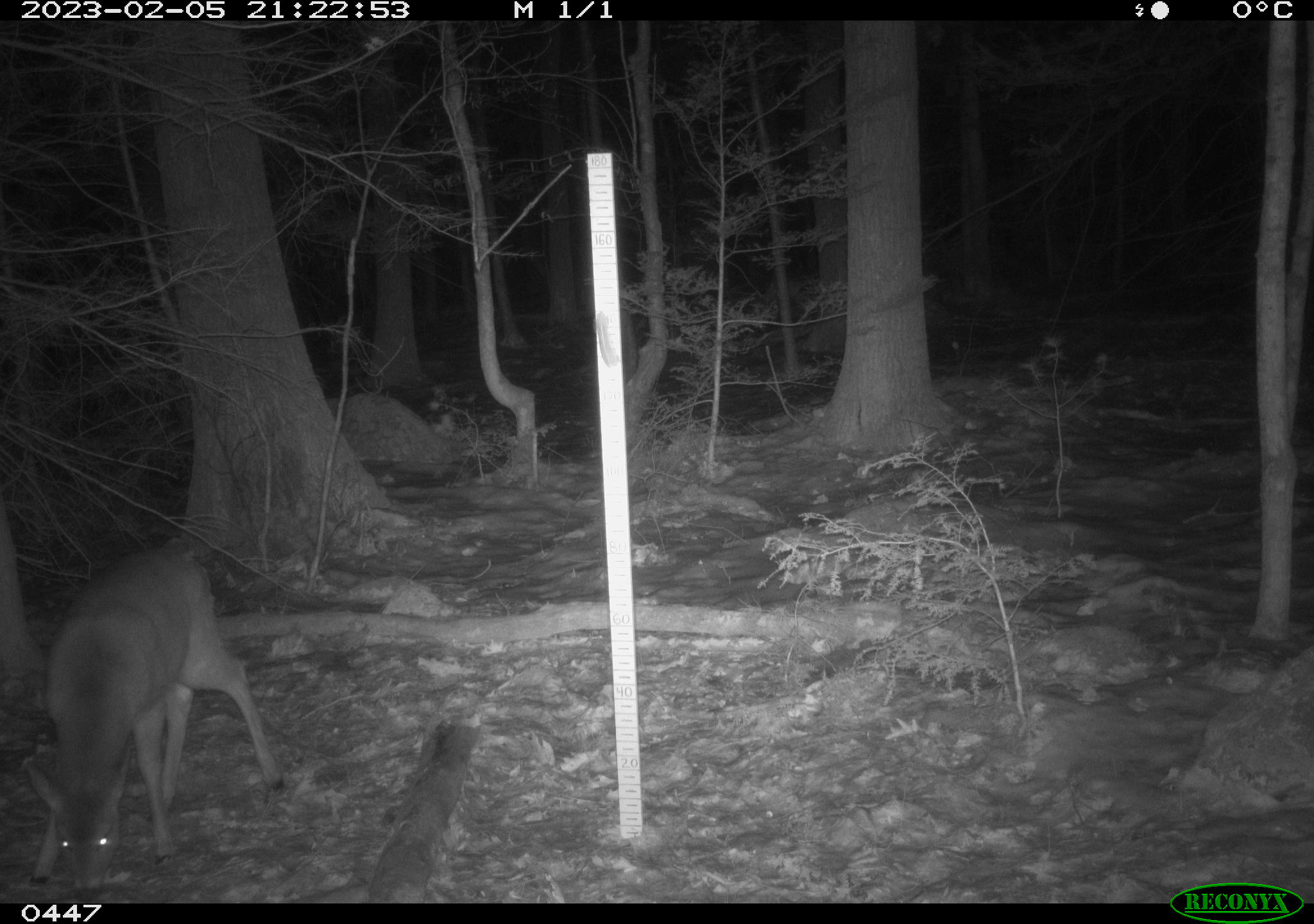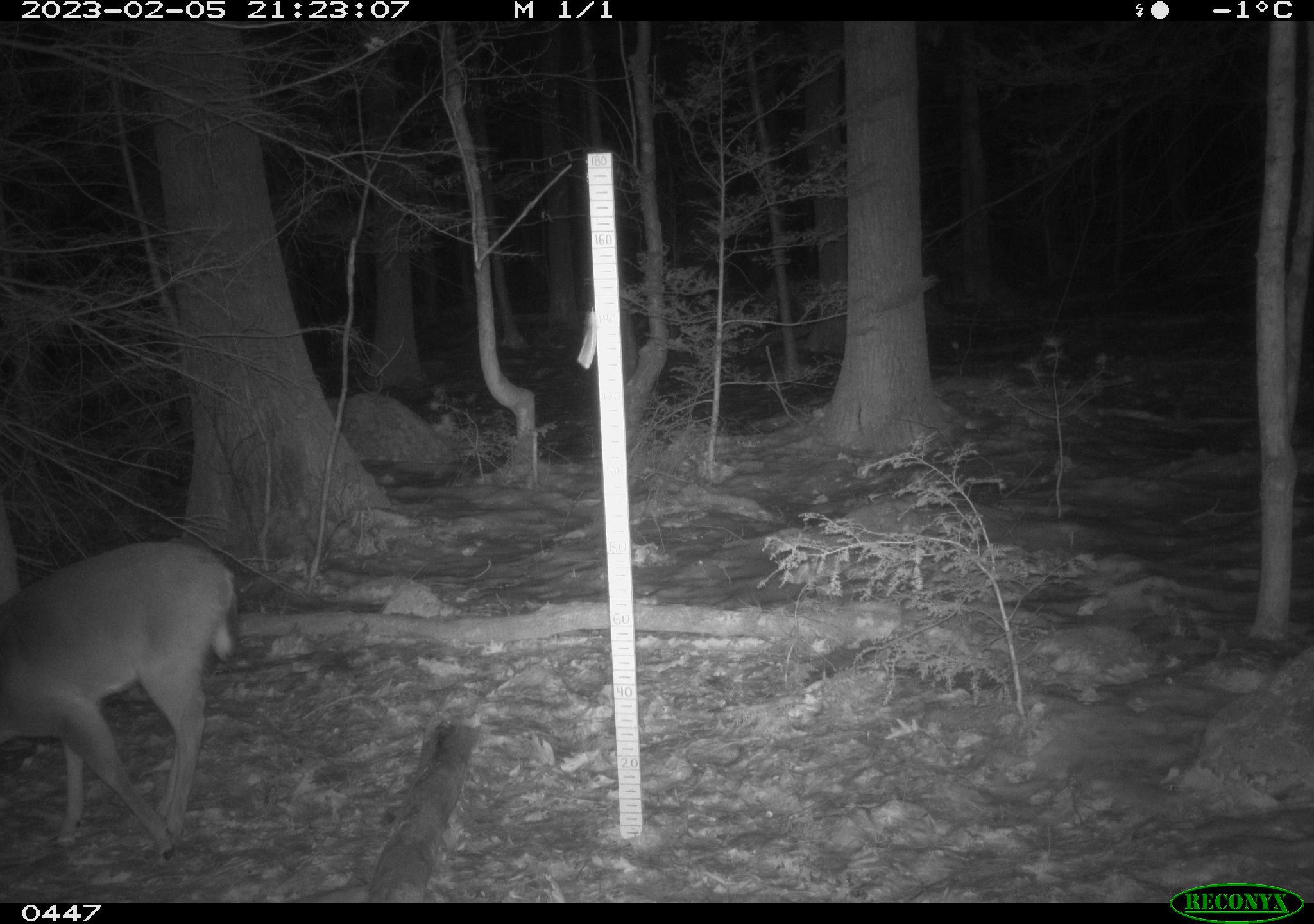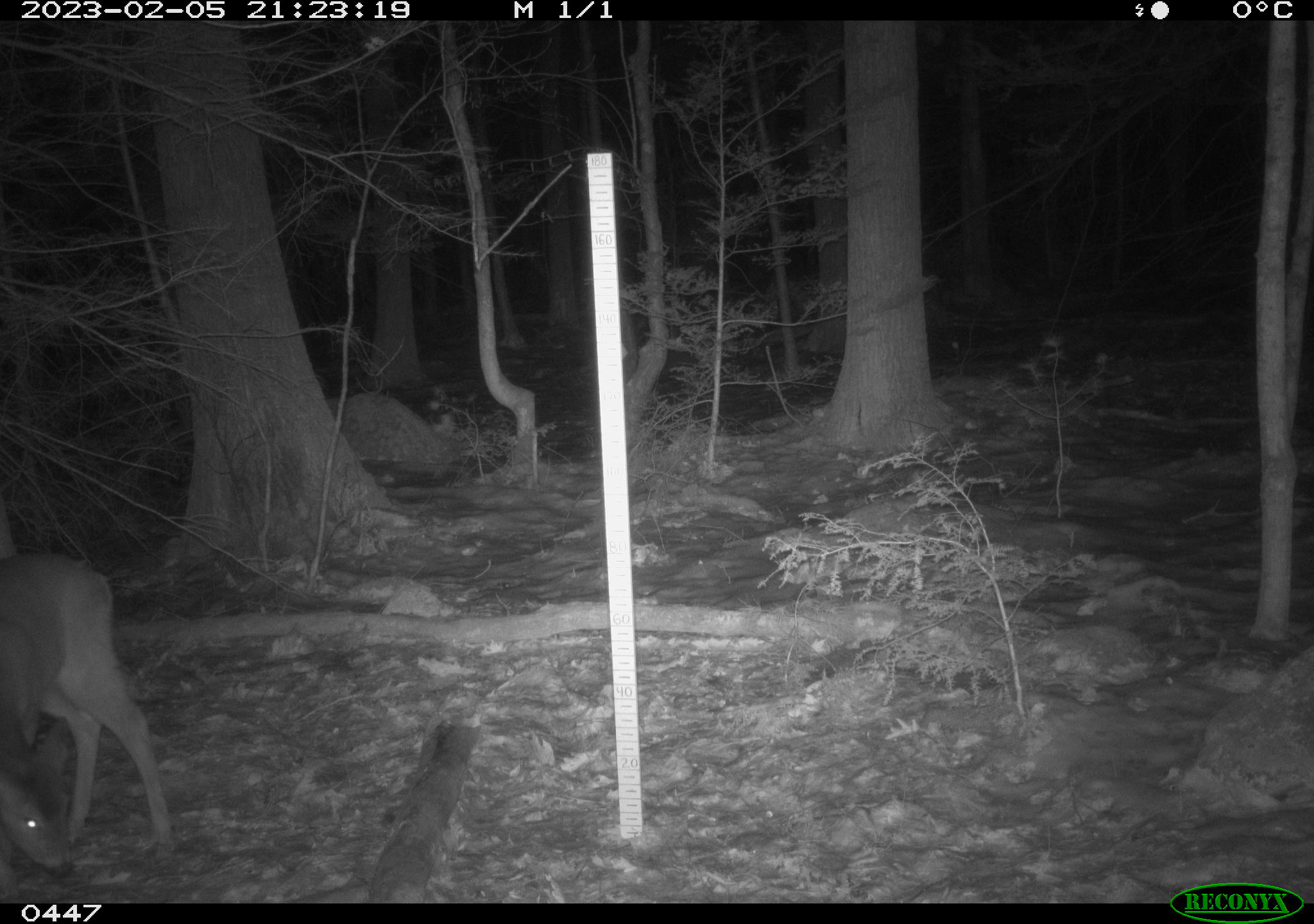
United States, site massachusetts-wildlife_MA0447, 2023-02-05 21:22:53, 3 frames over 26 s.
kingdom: Animalia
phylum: Chordata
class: Mammalia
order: Artiodactyla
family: Cervidae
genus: Odocoileus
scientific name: Odocoileus virginianus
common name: white-tailed deer